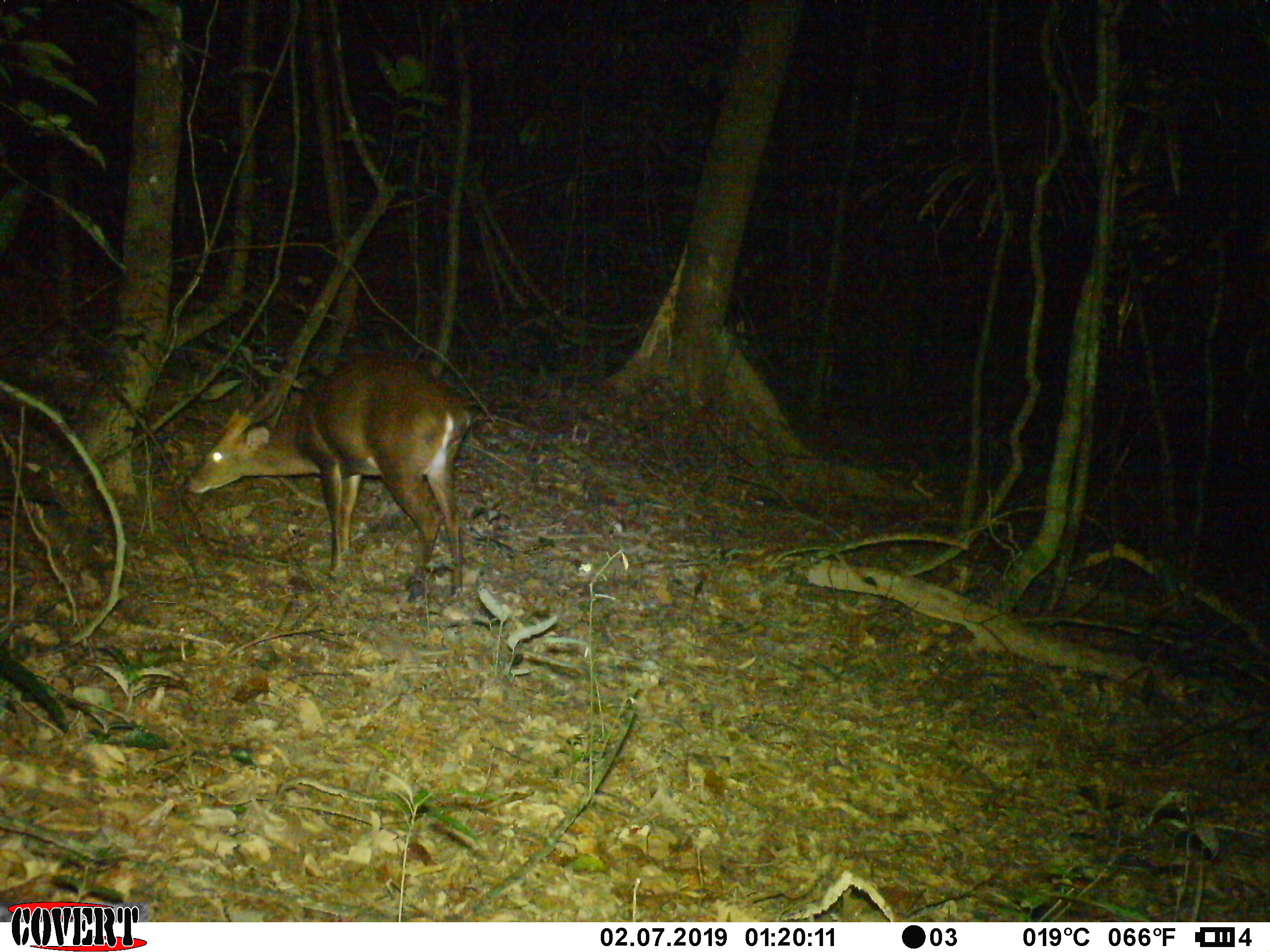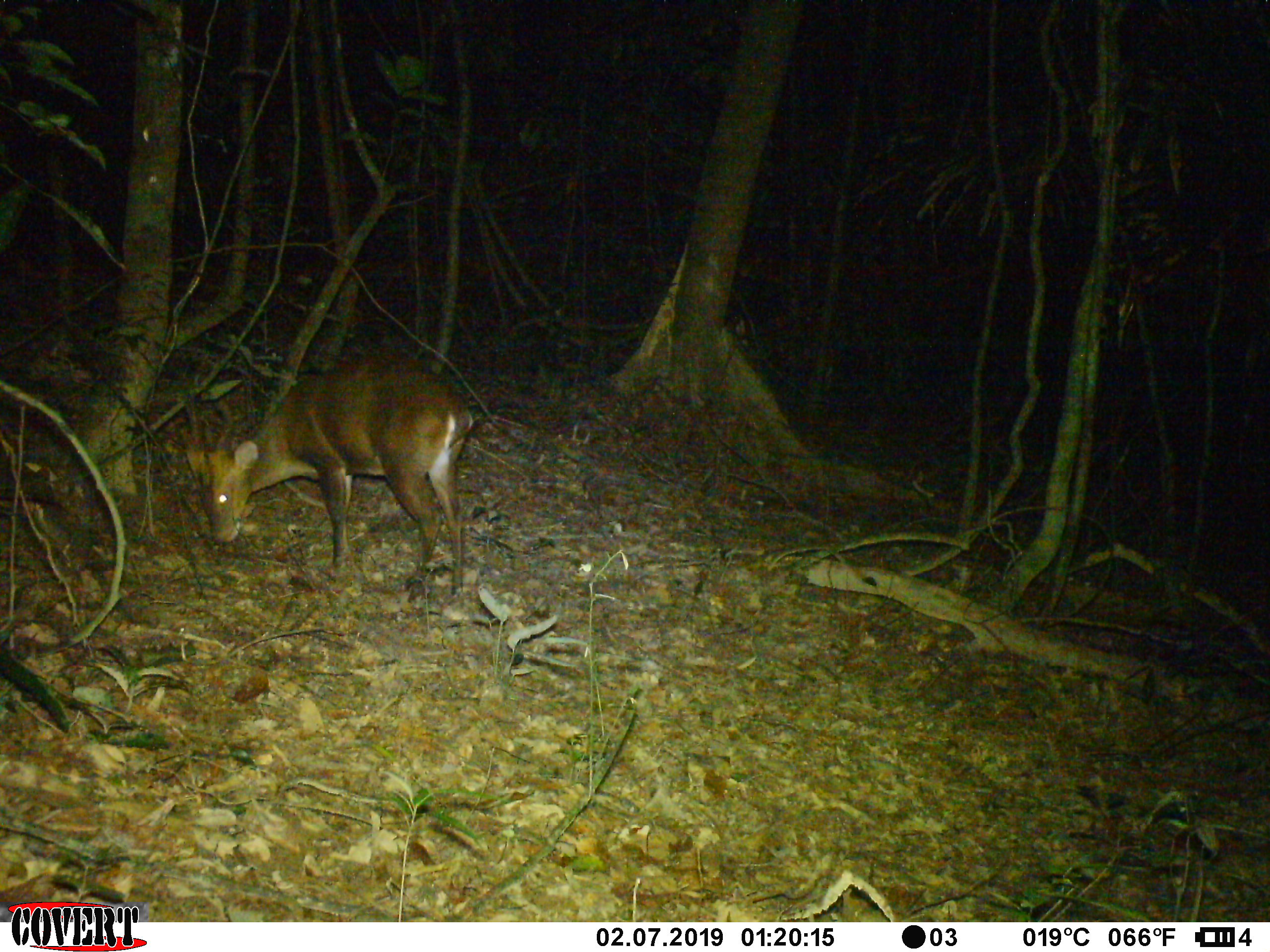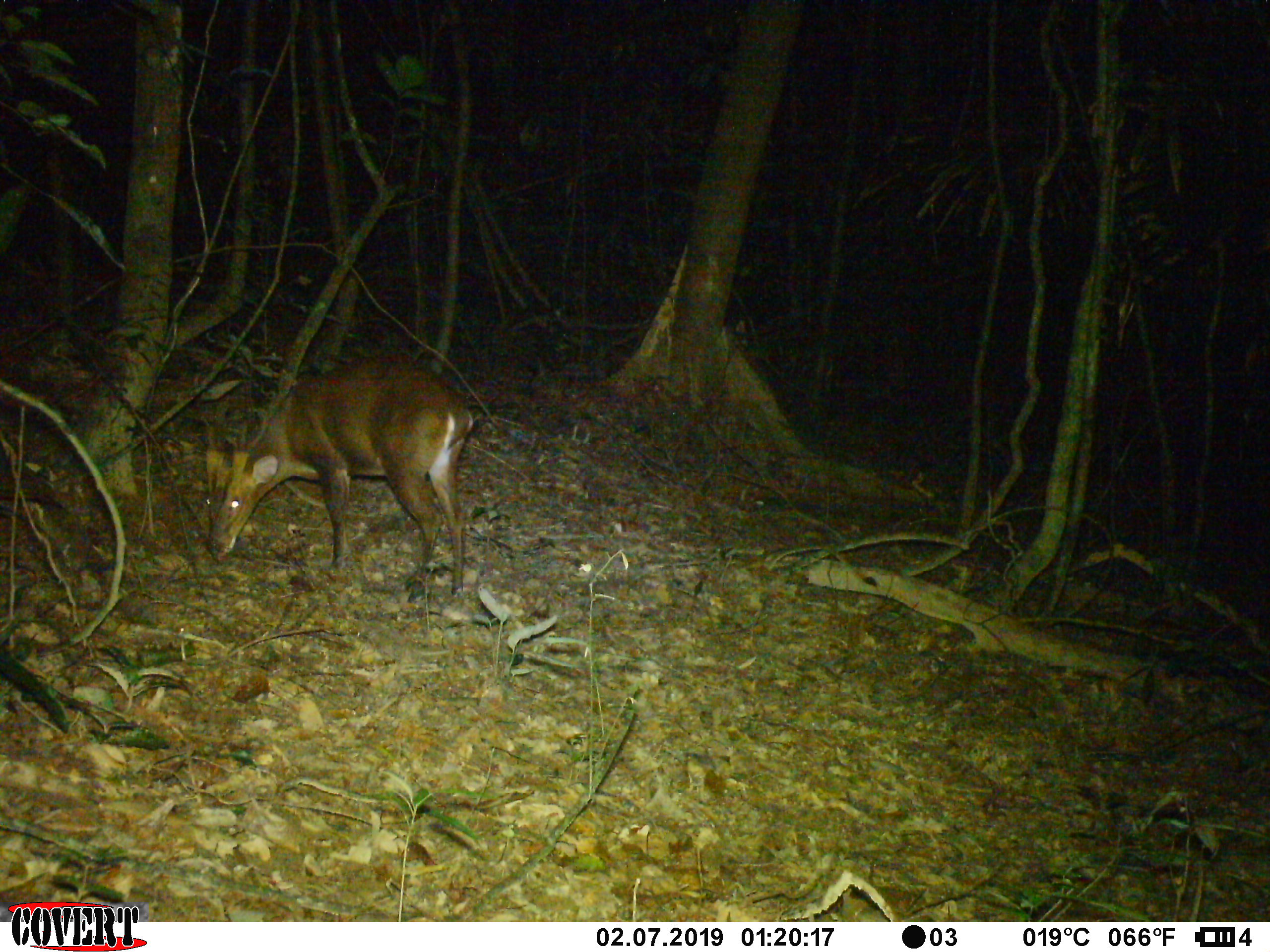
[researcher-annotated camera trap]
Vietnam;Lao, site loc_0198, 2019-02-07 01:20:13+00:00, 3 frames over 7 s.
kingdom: Animalia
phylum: Chordata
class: Mammalia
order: Artiodactyla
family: Cervidae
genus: Muntiacus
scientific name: Muntiacus vuquangensis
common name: large-antlered muntjac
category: large antlered muntjac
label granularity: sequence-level